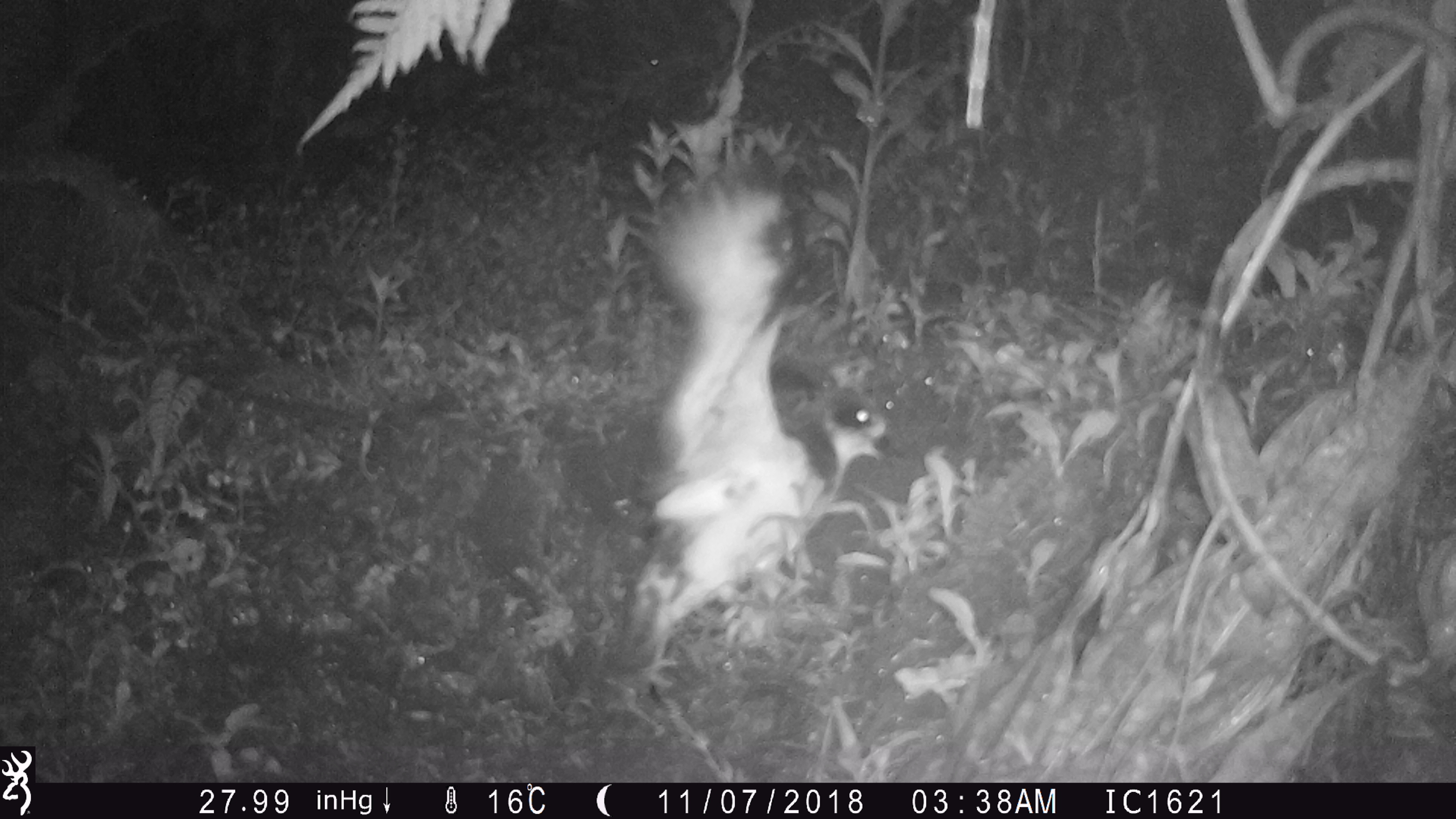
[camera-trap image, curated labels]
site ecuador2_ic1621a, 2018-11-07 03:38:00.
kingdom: Animalia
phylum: Chordata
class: Aves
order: Procellariiformes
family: Procellariidae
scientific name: Procellariidae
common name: petrel chick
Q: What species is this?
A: Petrel chick (Procellariidae).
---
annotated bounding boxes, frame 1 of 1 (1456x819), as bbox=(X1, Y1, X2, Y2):
petrel chick: bbox=(622, 162, 896, 688)